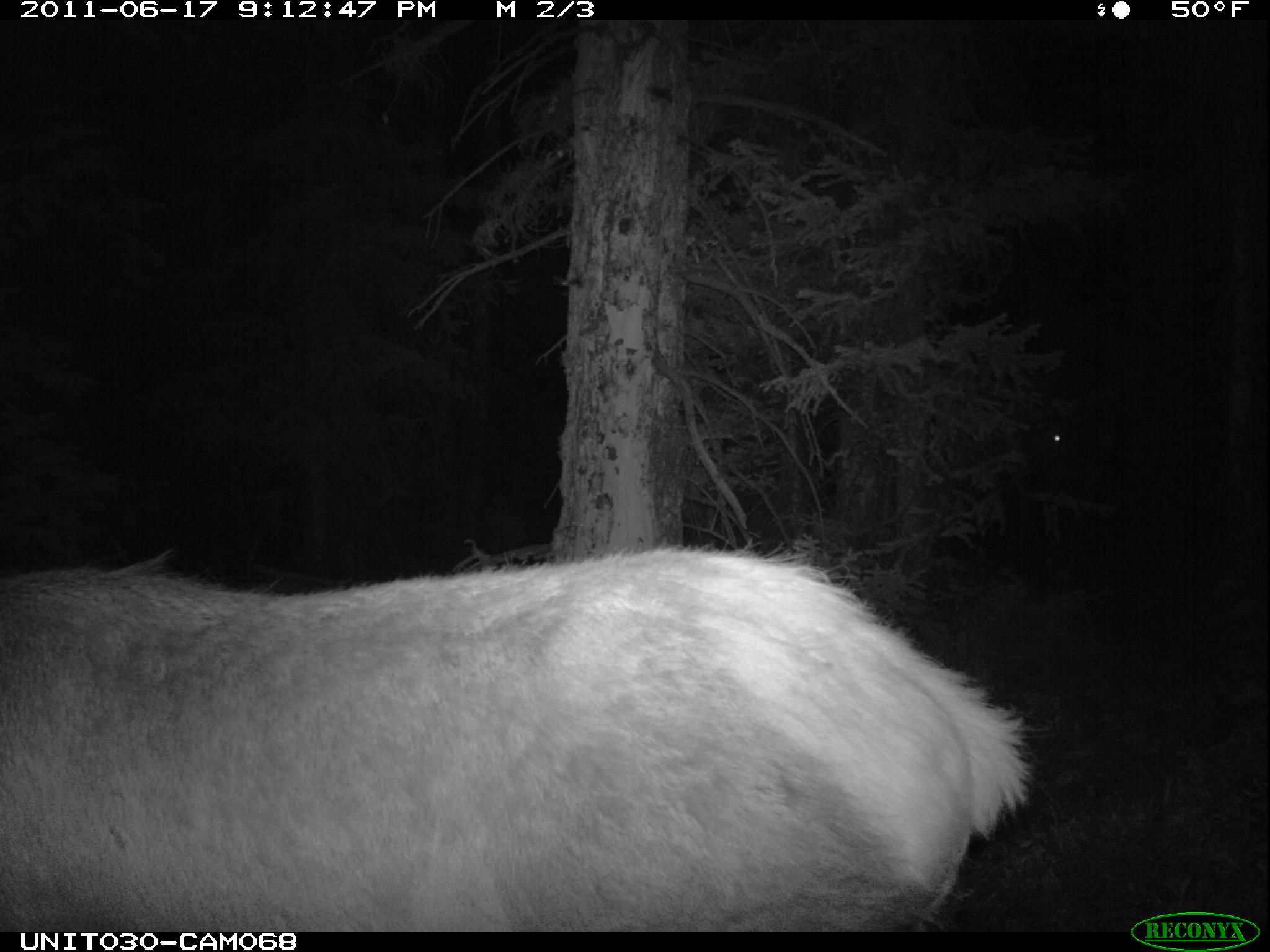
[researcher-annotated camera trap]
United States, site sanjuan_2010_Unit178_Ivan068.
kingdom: Animalia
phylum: Chordata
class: Mammalia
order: Artiodactyla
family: Cervidae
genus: Cervus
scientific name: Cervus elaphus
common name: red deer